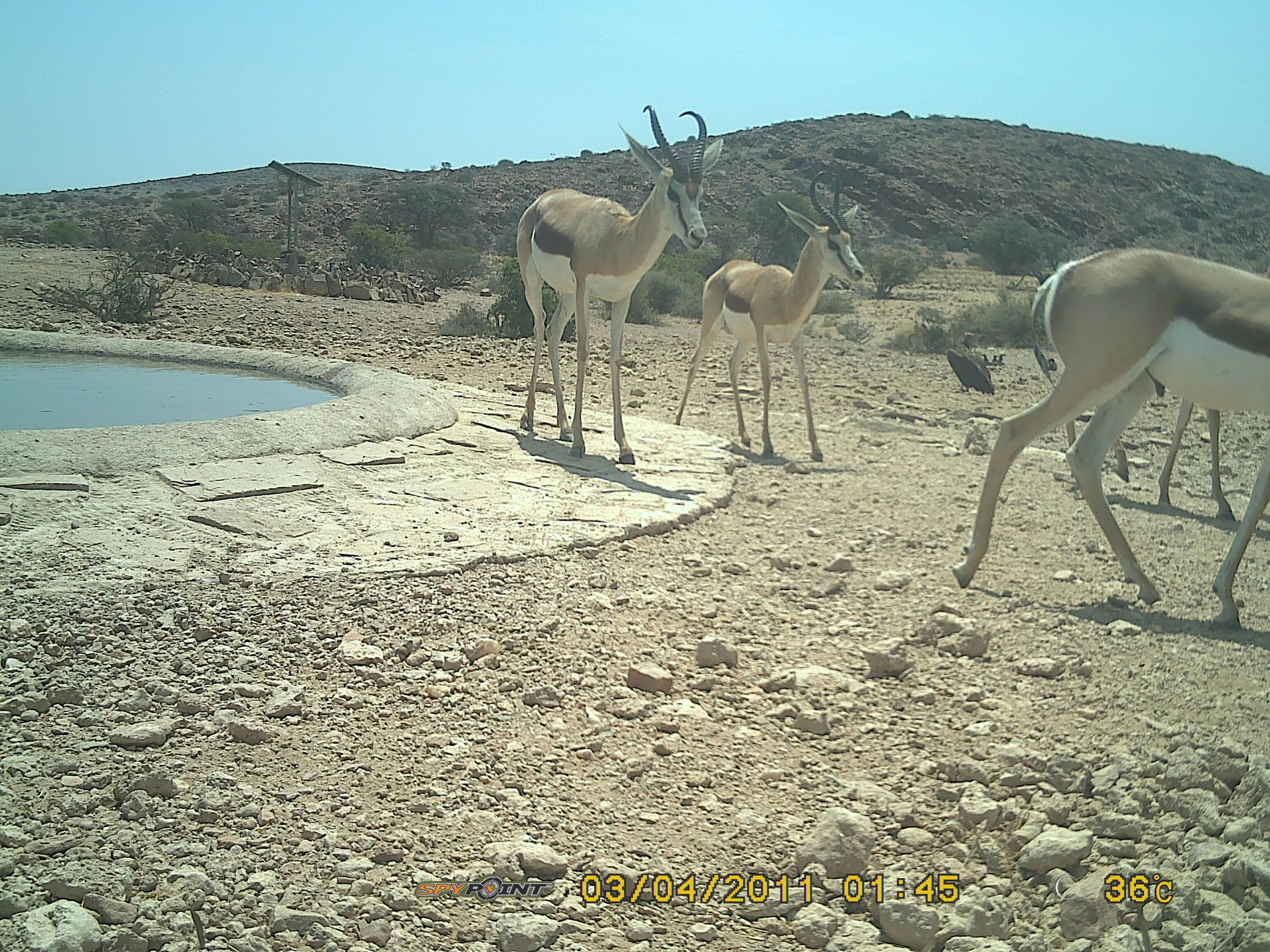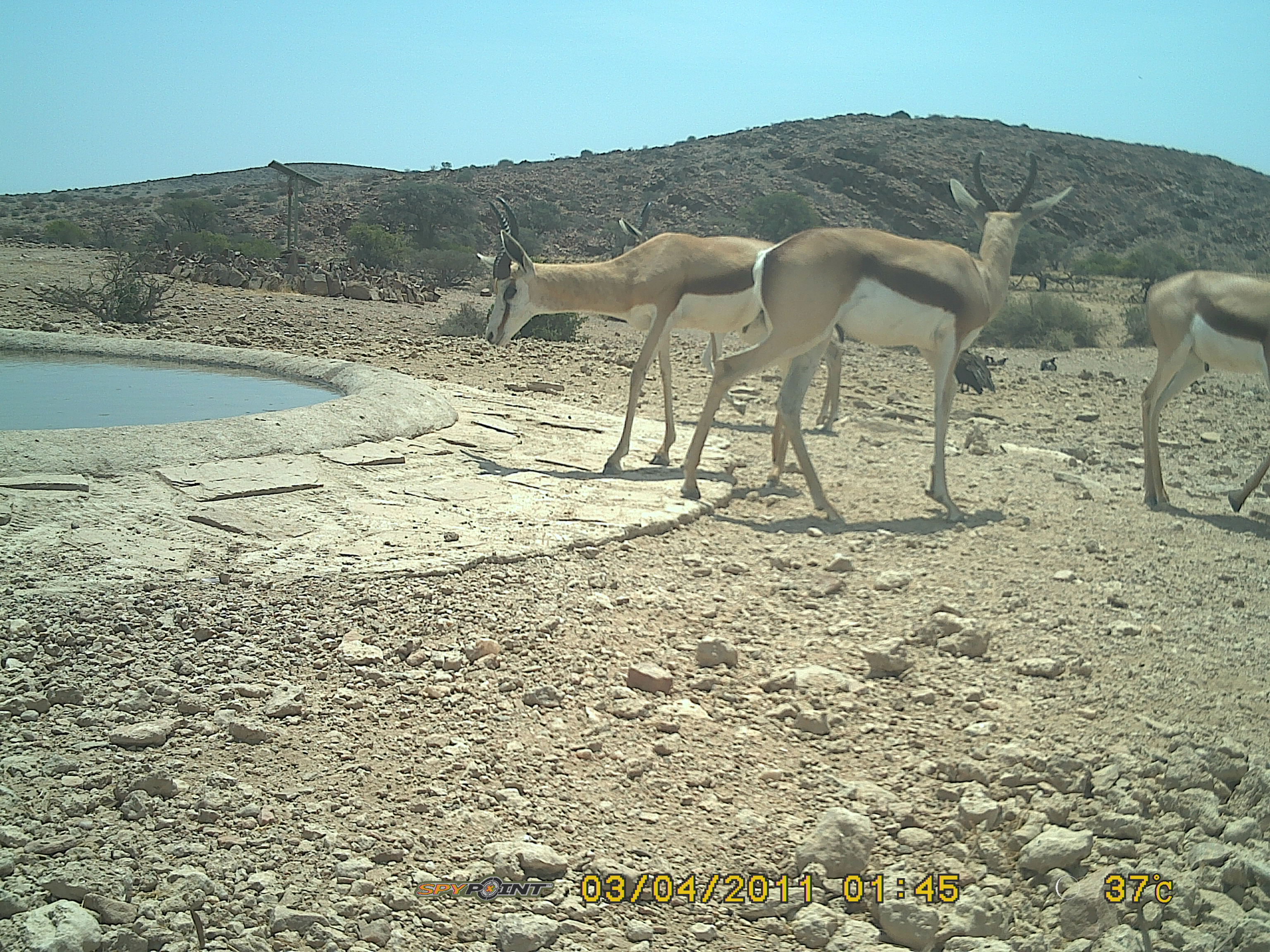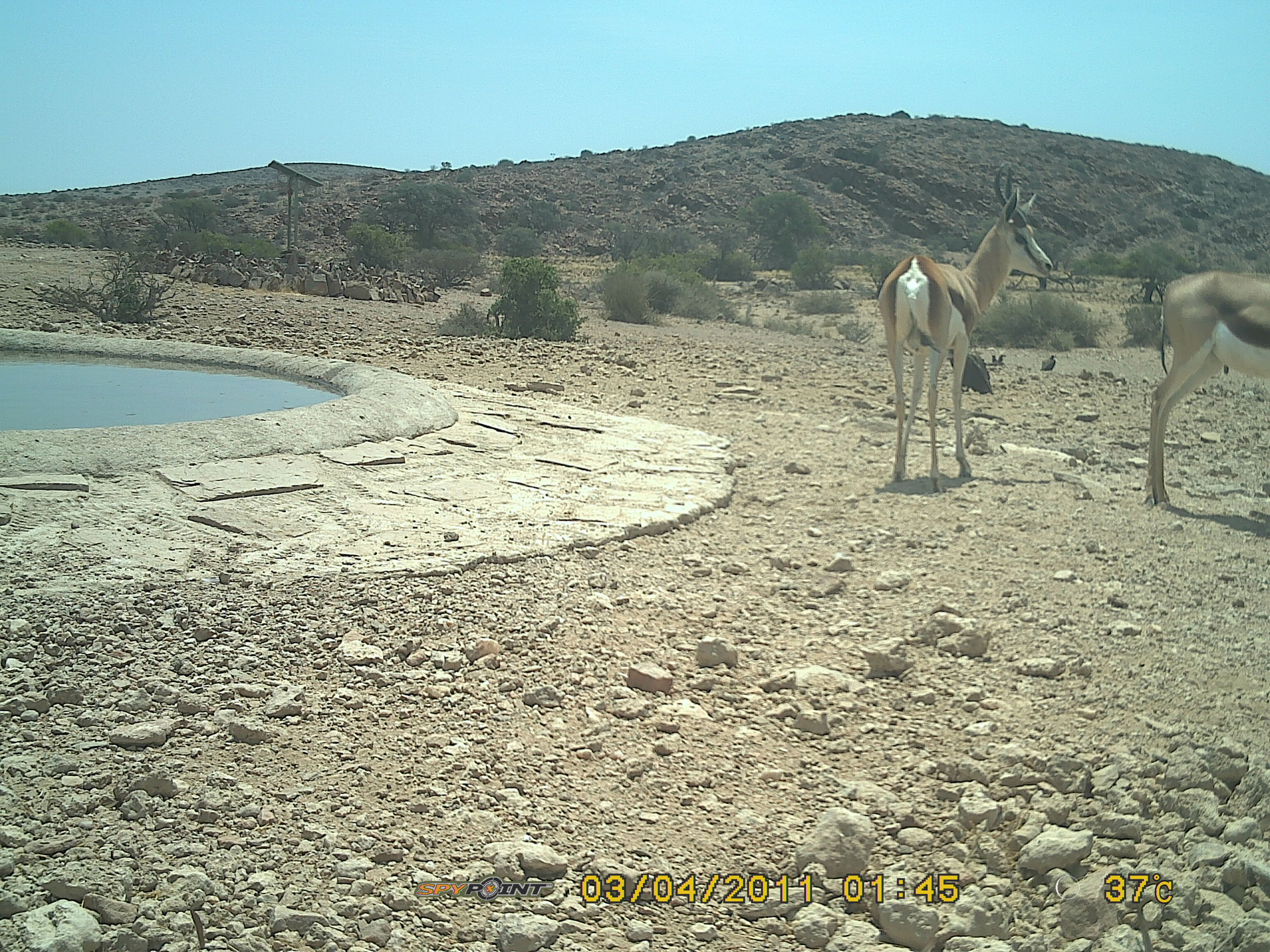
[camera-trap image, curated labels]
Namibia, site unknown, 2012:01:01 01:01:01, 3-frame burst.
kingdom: Animalia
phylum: Chordata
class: Mammalia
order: Artiodactyla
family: Bovidae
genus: Antidorcas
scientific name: Antidorcas marsupialis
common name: springbok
Antidorcas marsupialis (springbok).